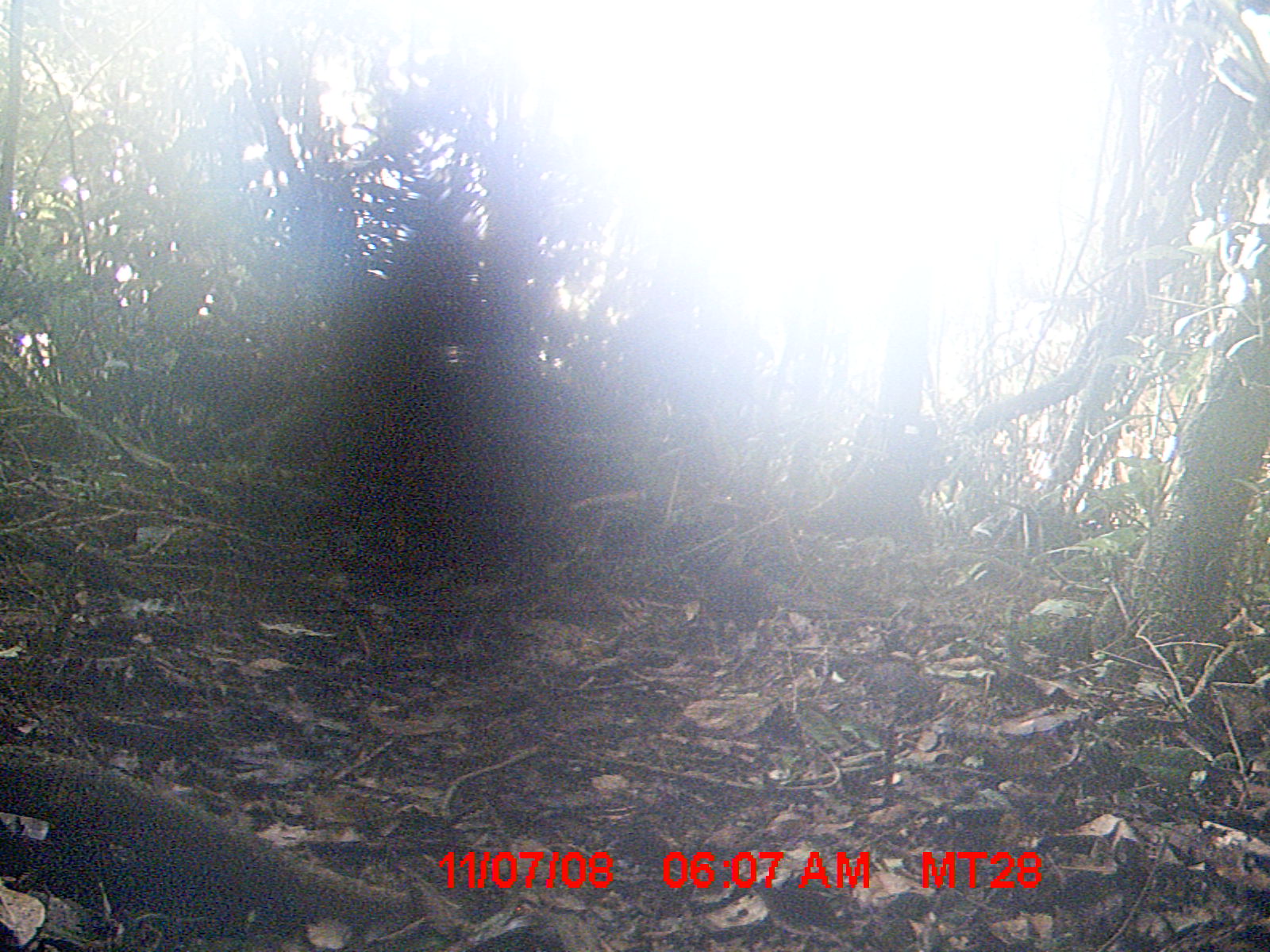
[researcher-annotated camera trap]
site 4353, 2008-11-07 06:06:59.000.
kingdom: Animalia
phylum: Chordata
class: Aves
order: Cuculiformes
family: Cuculidae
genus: Coua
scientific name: Coua serriana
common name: red-breasted coua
Coua serriana (red-breasted coua), count 3.